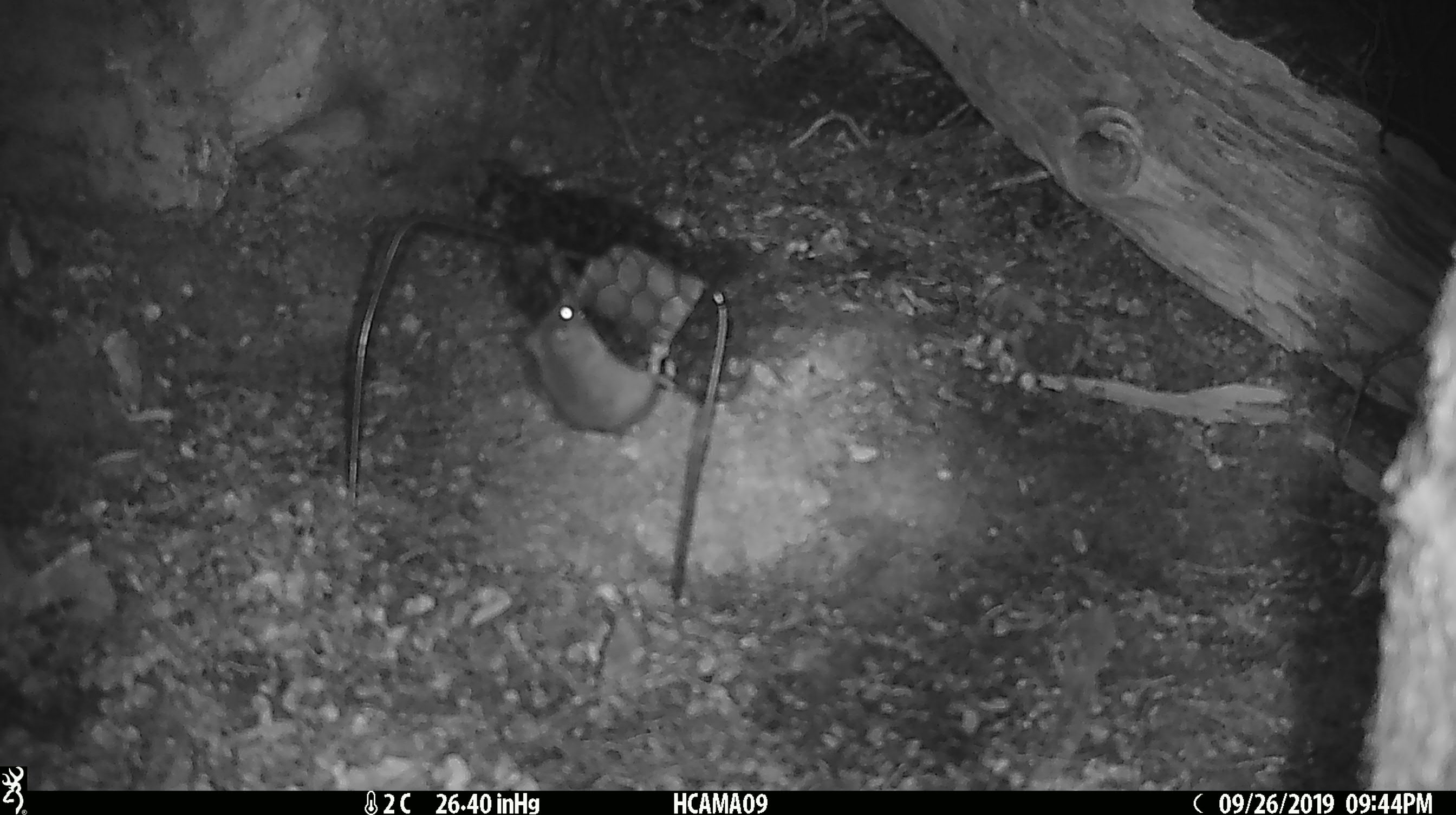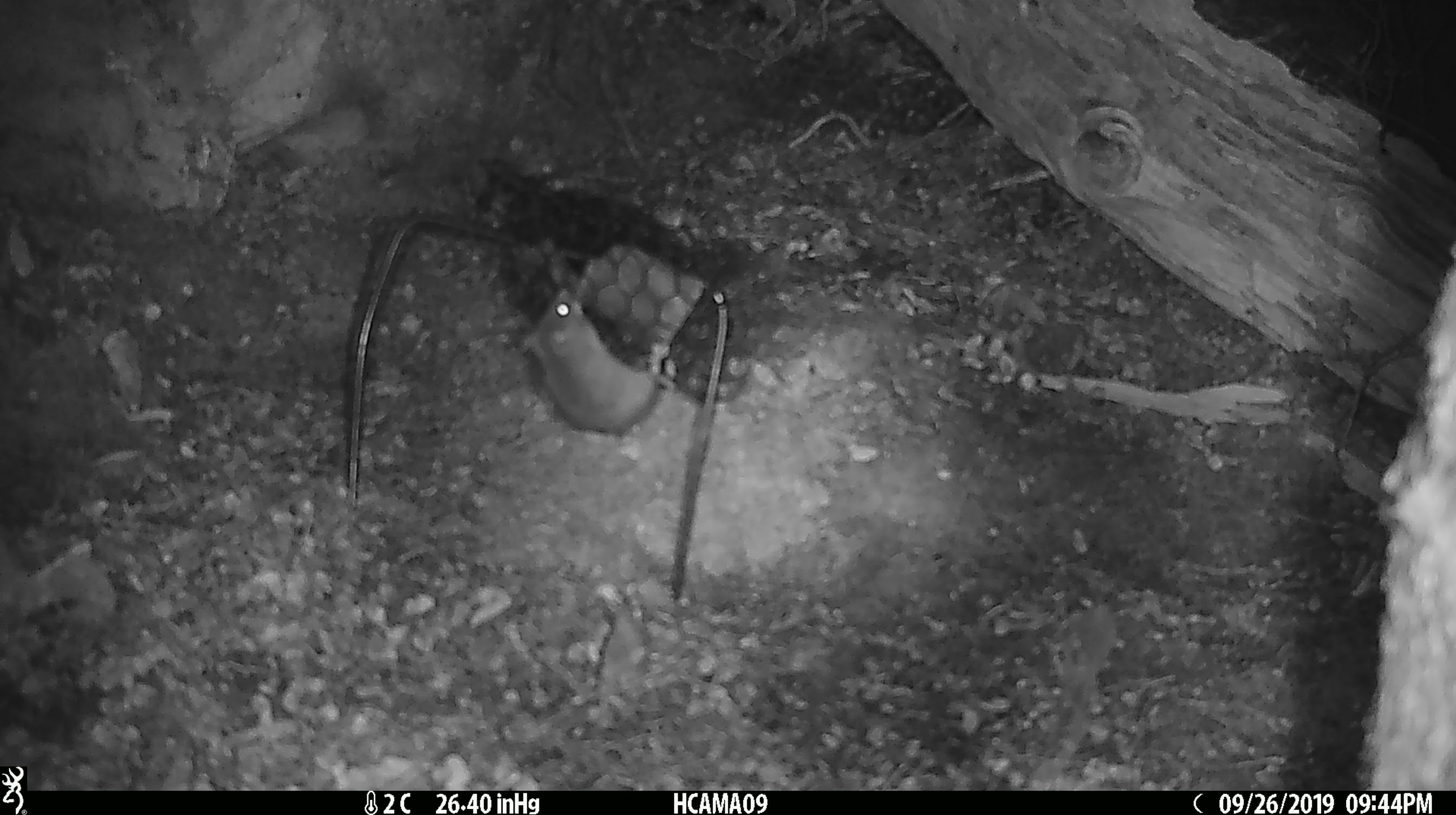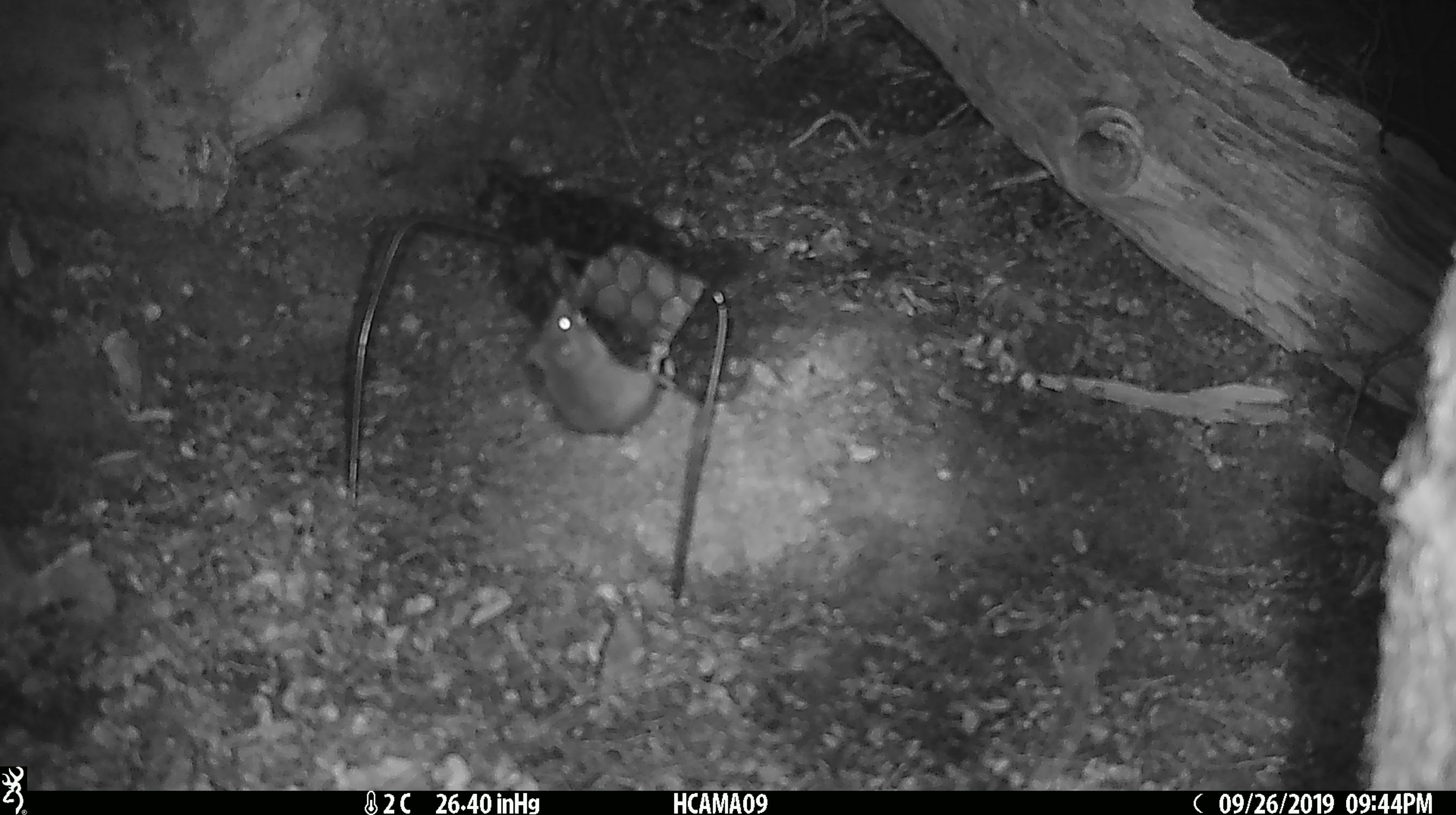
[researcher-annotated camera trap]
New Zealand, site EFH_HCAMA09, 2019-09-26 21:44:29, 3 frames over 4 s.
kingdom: Animalia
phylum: Chordata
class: Mammalia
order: Rodentia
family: Muridae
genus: Mus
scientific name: Mus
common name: mouse